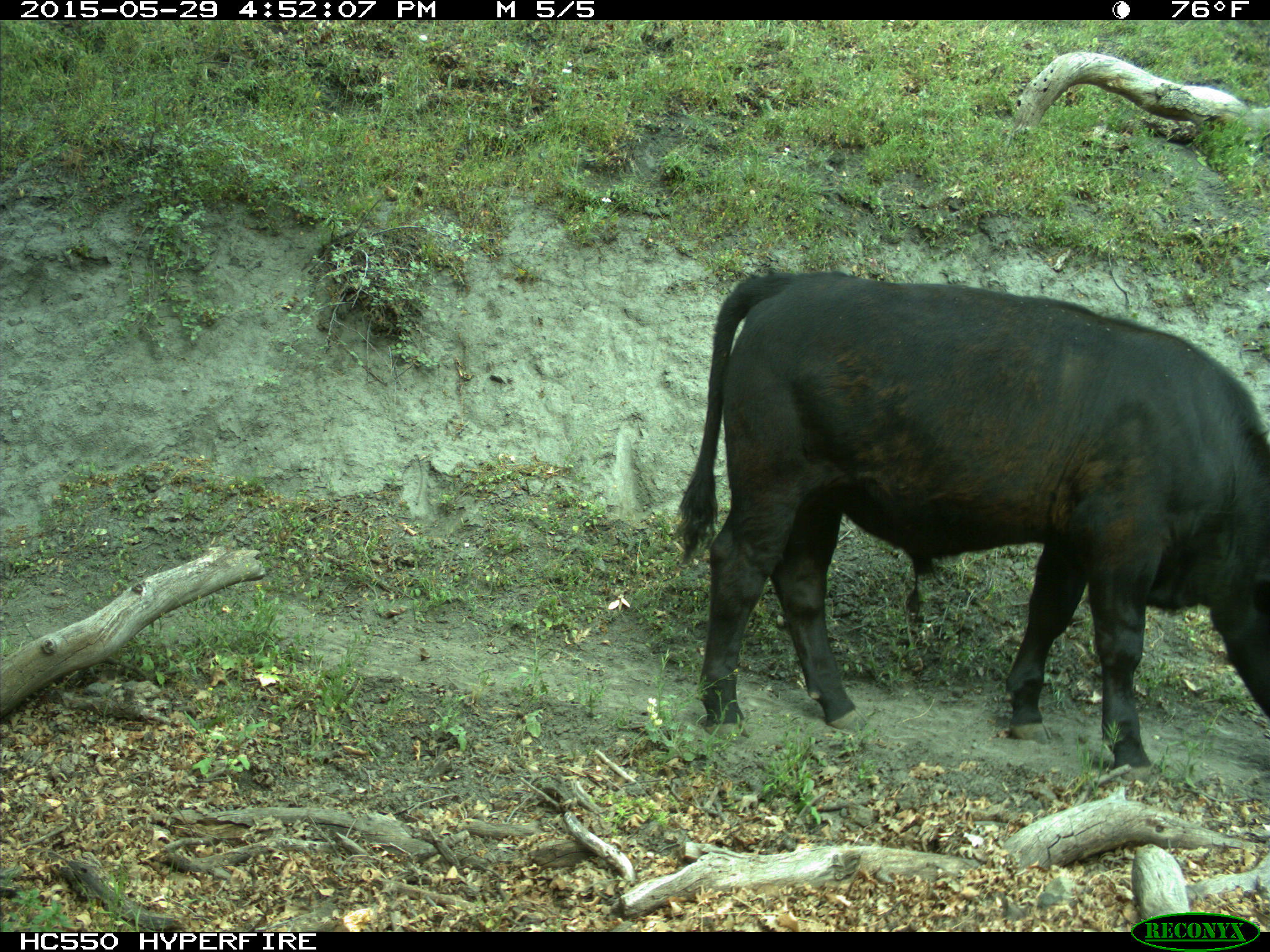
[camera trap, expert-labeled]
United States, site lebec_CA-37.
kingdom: Animalia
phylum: Chordata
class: Mammalia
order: Artiodactyla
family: Bovidae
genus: Bos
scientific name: Bos taurus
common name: domestic cow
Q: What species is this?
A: Bos taurus (domestic cow).